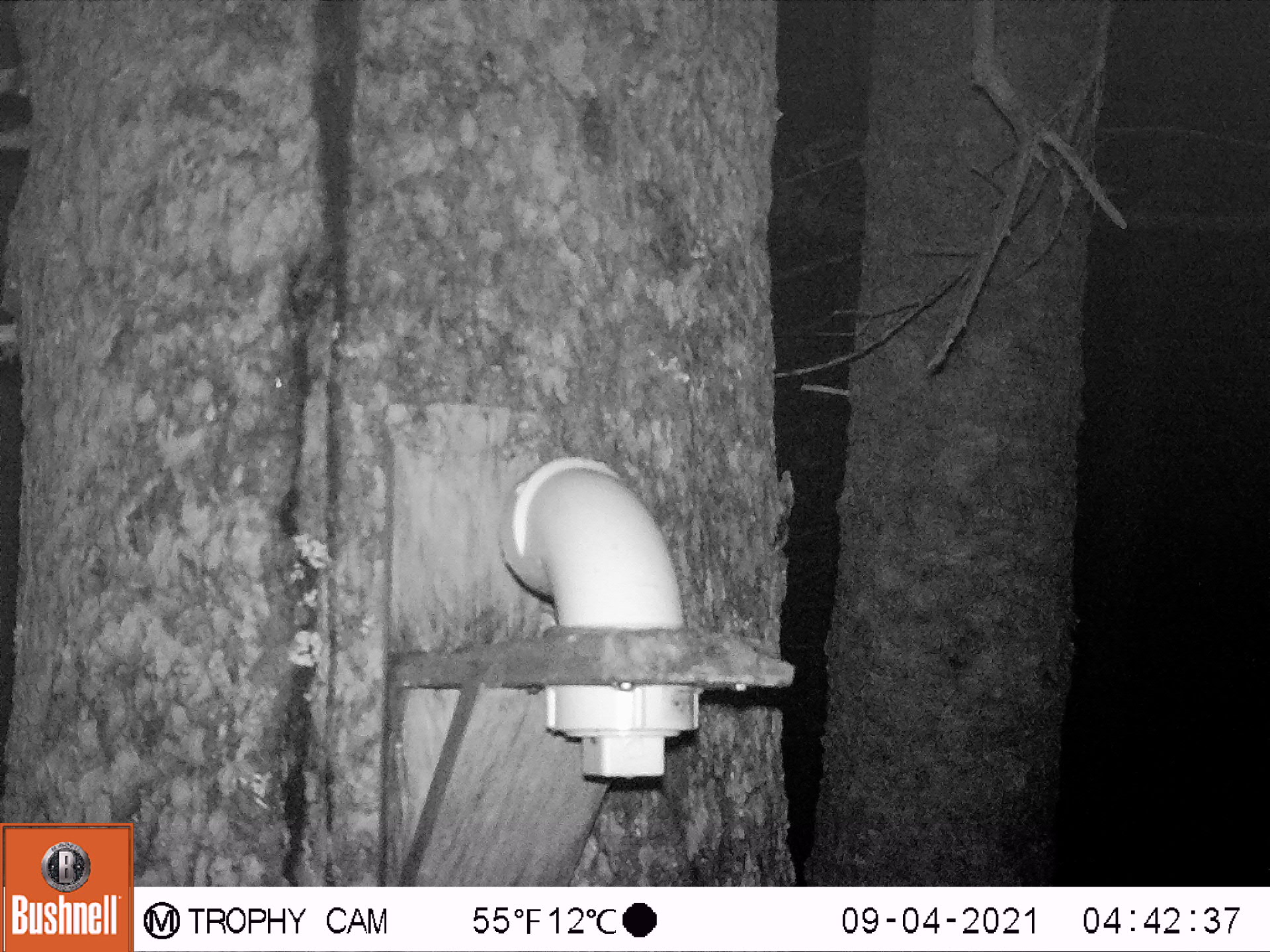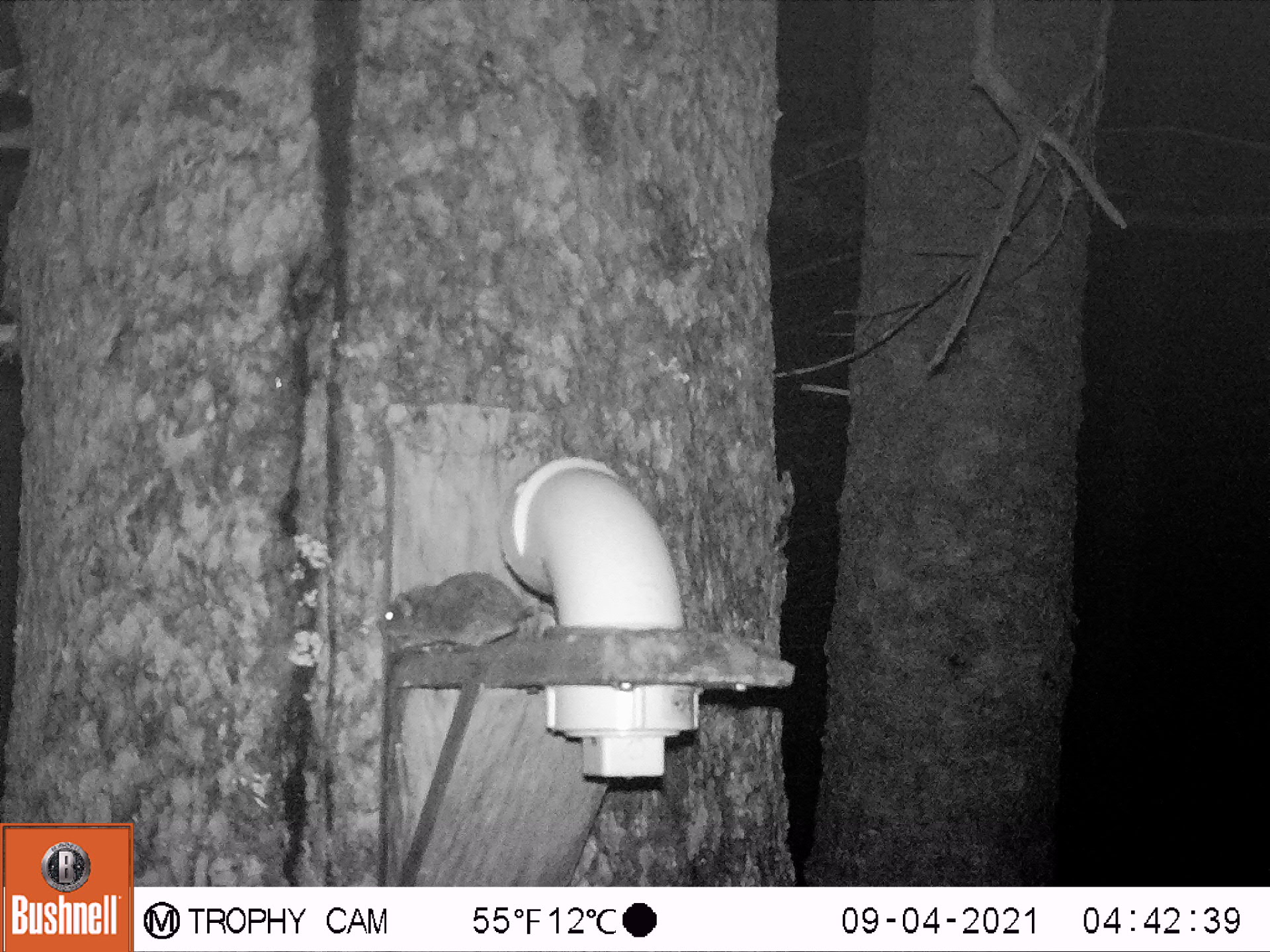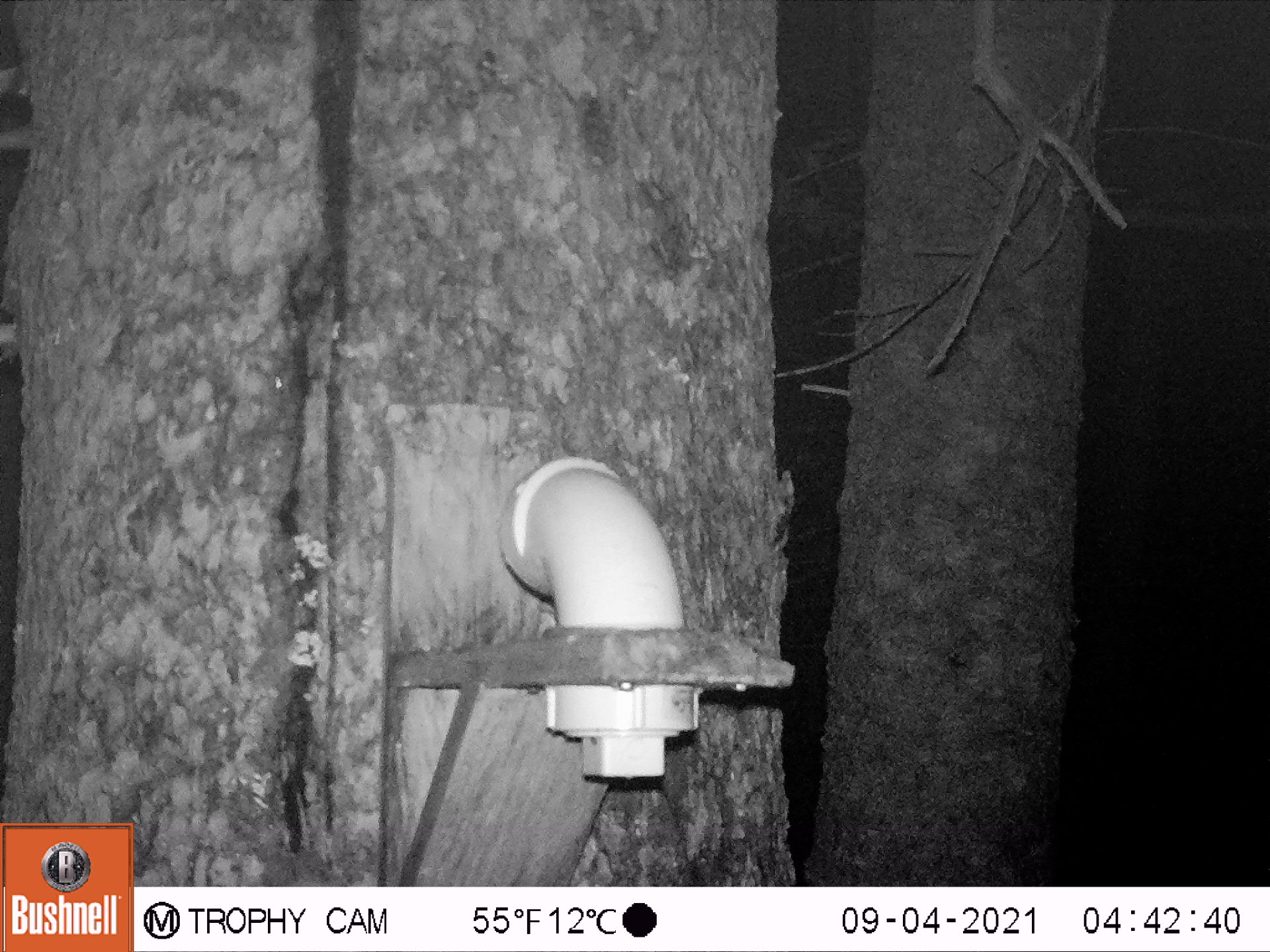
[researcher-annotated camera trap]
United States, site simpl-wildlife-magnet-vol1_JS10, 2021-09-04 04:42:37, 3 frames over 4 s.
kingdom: Animalia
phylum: Chordata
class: Mammalia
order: Rodentia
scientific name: Rodentia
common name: mouse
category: mouse sp.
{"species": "mouse sp. (mouse) (Rodentia)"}